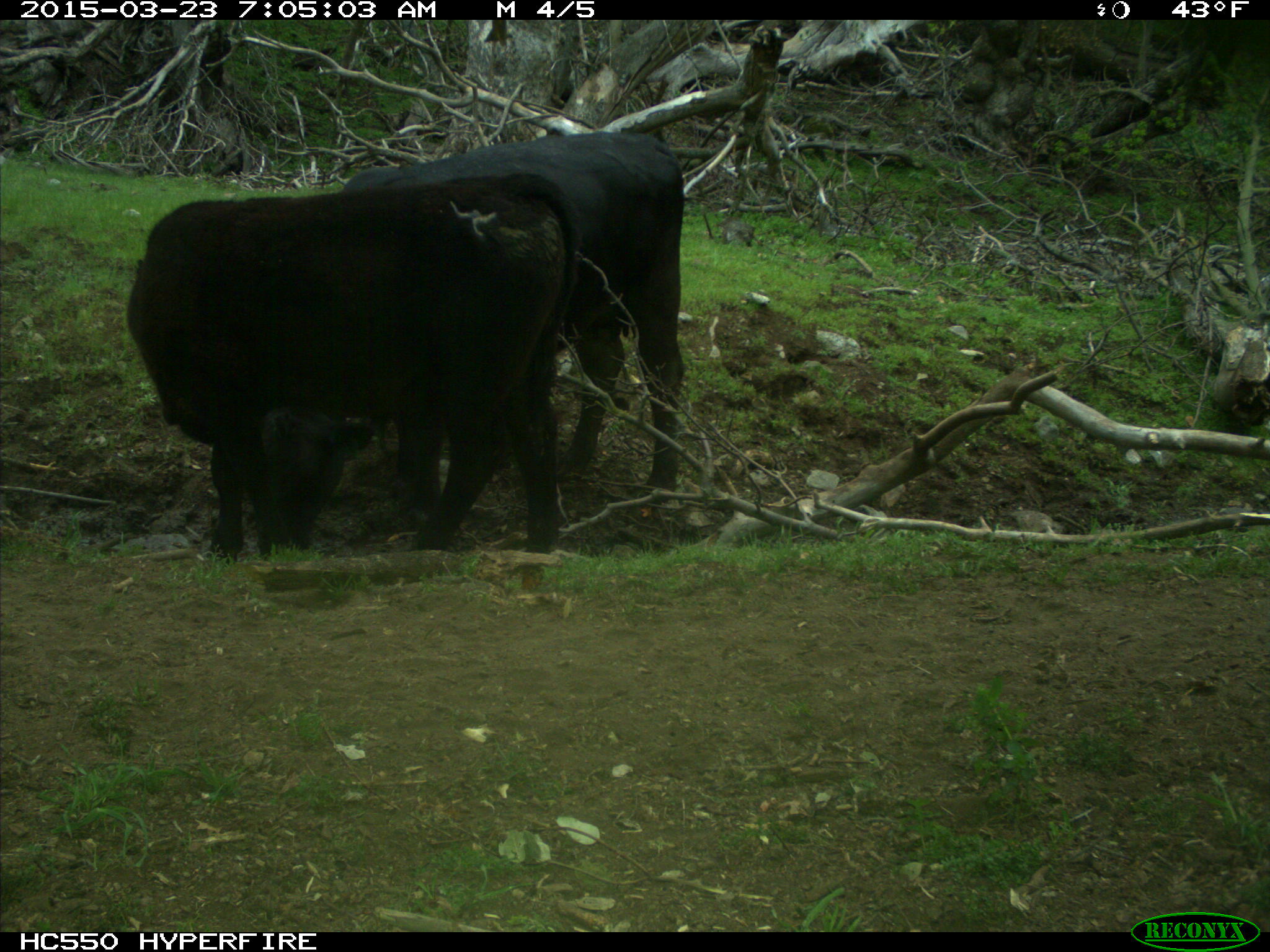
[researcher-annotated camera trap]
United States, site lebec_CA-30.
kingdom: Animalia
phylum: Chordata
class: Mammalia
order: Artiodactyla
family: Bovidae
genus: Bos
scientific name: Bos taurus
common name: domestic cow